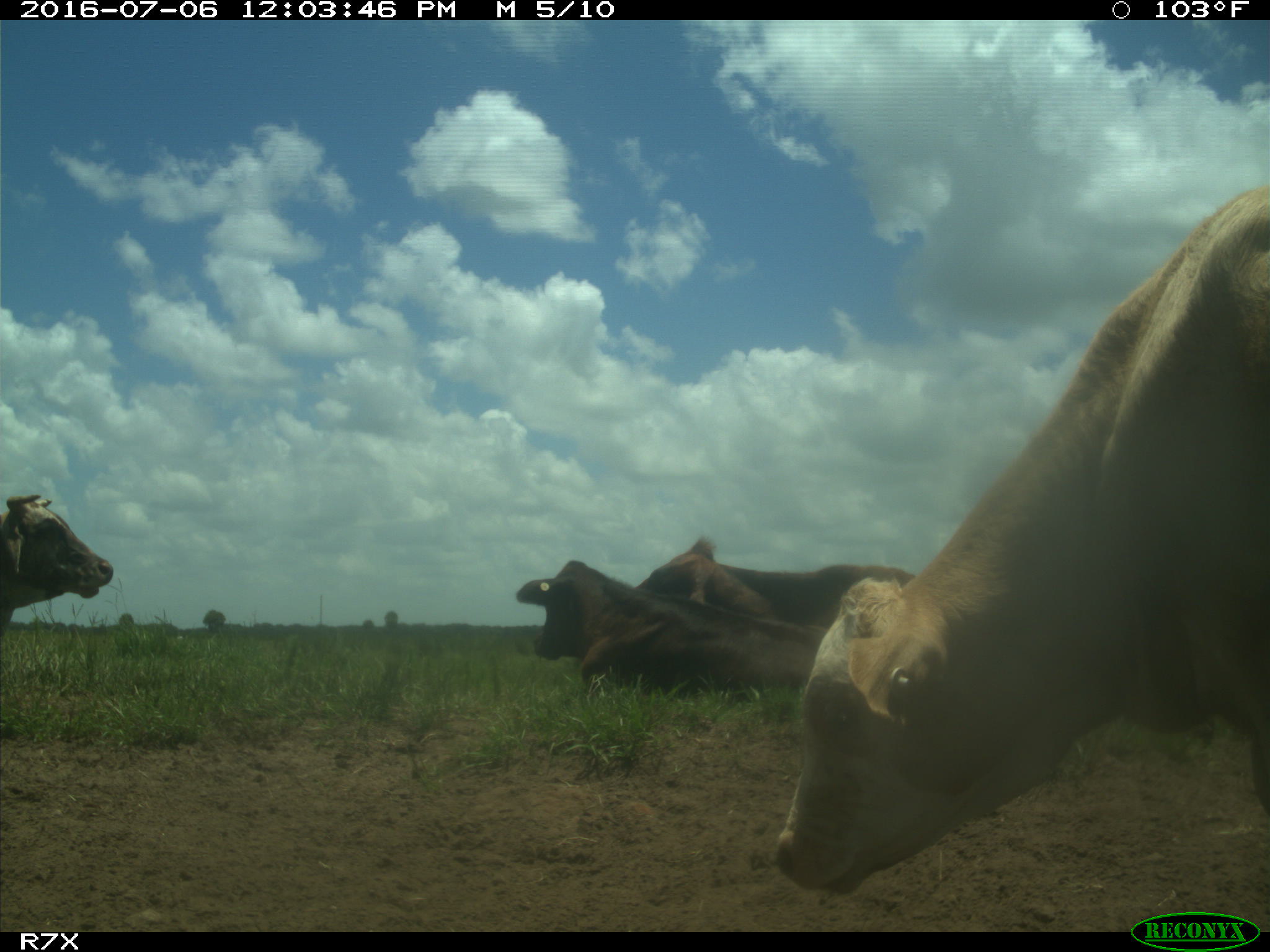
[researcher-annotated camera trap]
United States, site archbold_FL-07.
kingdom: Animalia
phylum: Chordata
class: Mammalia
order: Artiodactyla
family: Bovidae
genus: Bos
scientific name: Bos taurus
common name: domestic cow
Bos taurus (domestic cow).